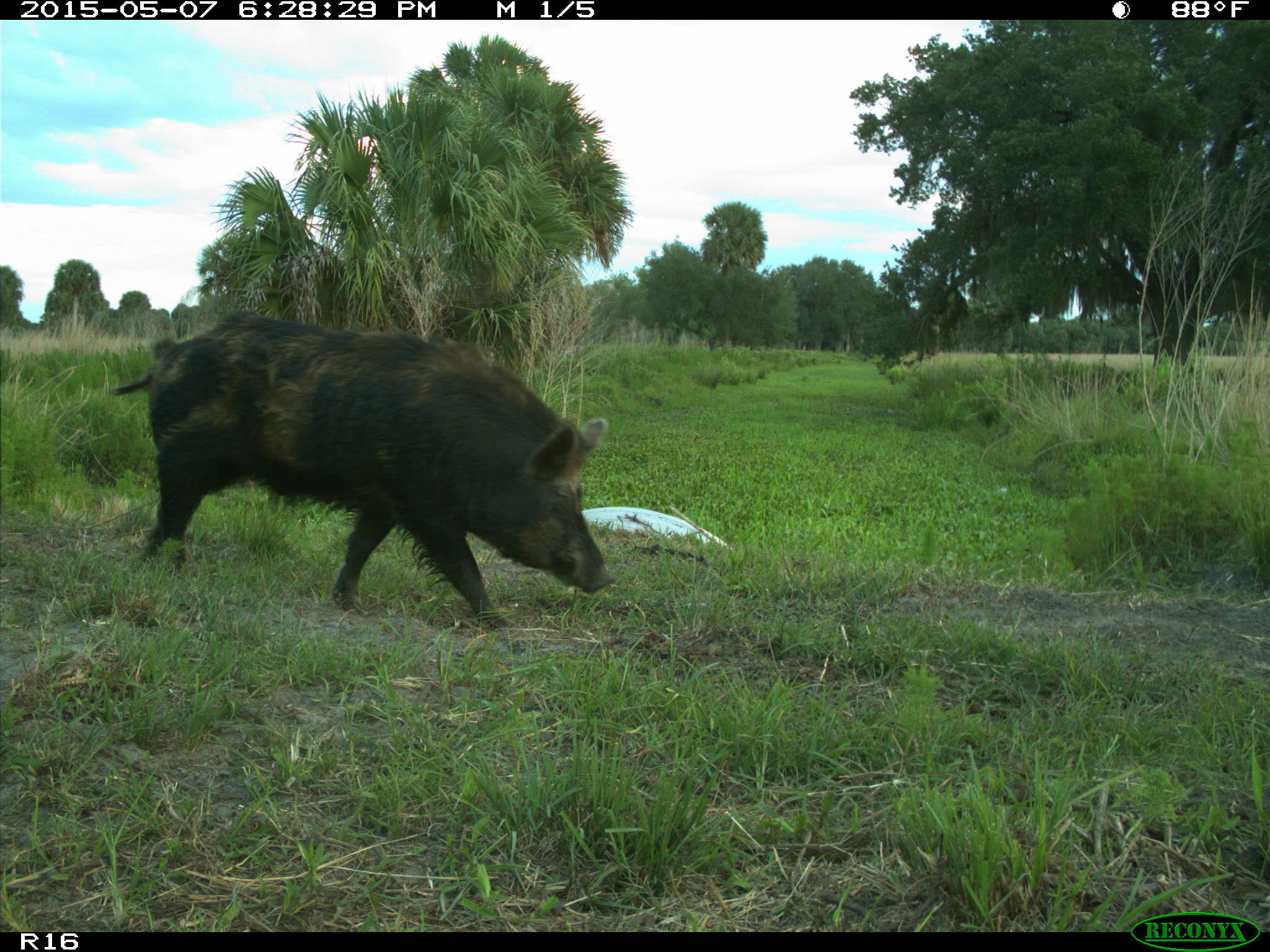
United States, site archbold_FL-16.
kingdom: Animalia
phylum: Chordata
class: Mammalia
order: Artiodactyla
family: Suidae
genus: Sus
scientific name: Sus scrofa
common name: wild boar